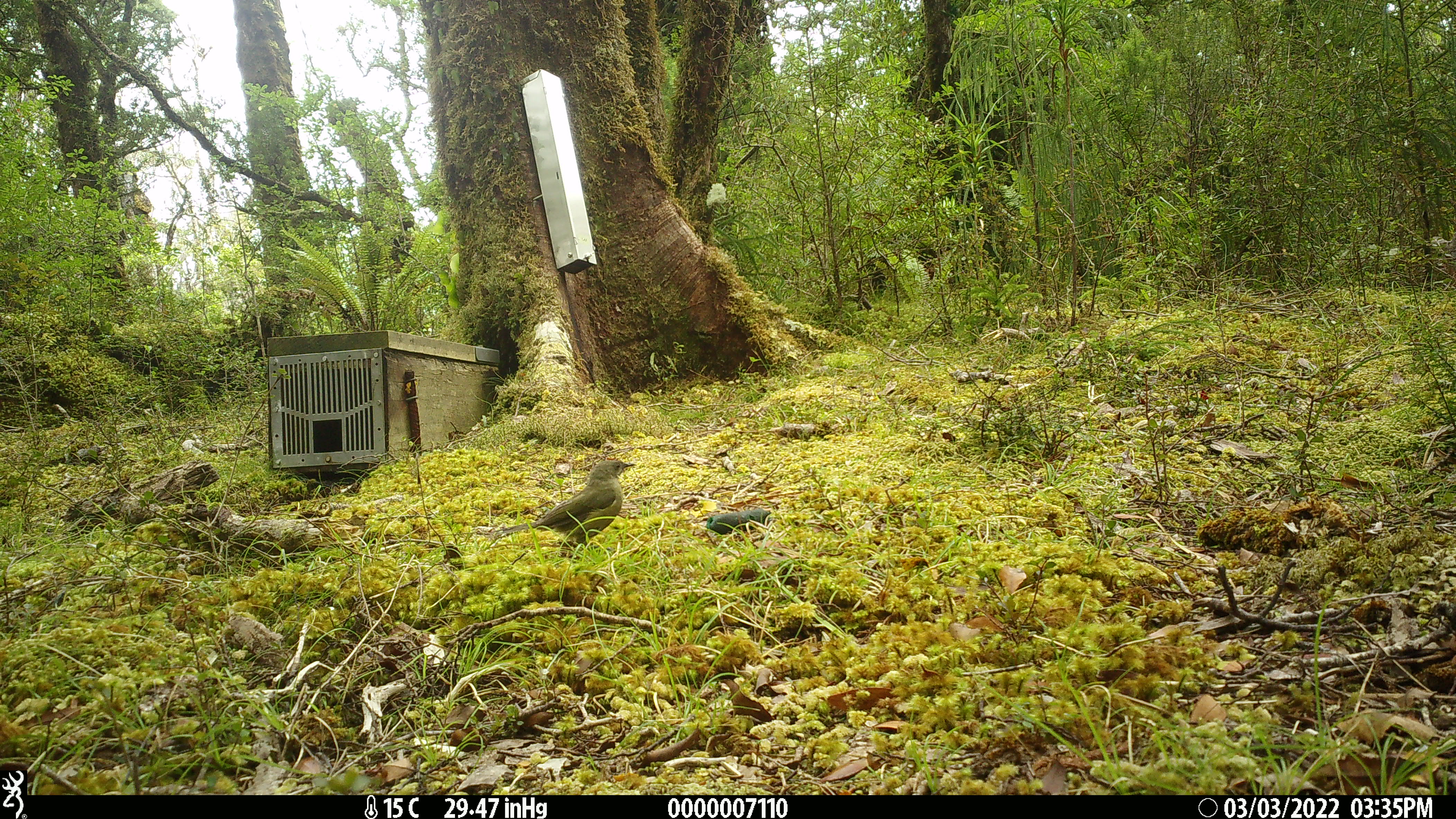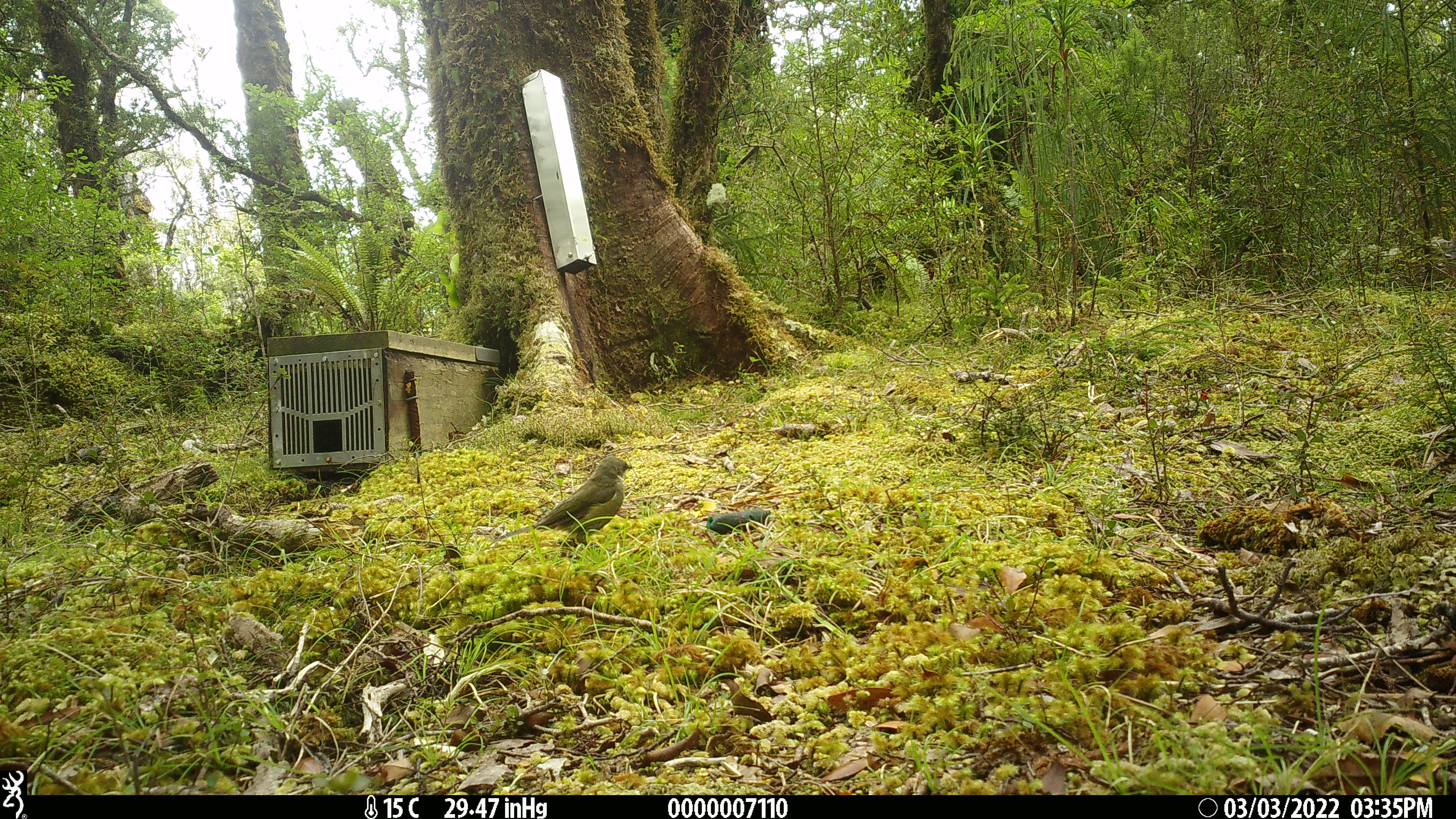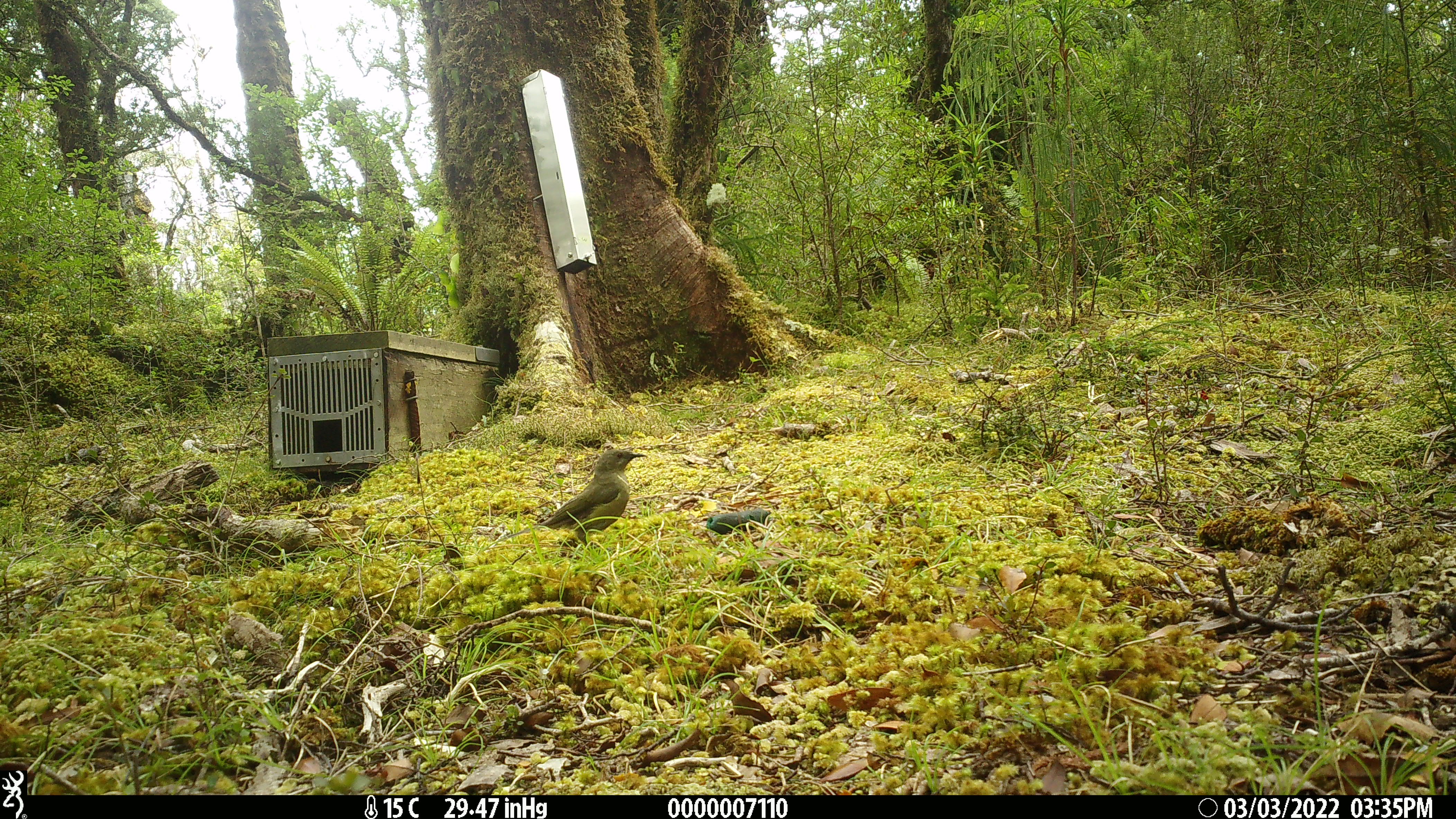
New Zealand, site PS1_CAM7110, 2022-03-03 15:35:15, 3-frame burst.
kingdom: Animalia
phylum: Chordata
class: Aves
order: Passeriformes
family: Meliphagidae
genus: Anthornis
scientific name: Anthornis melanura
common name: new zealand bellbird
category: bellbird